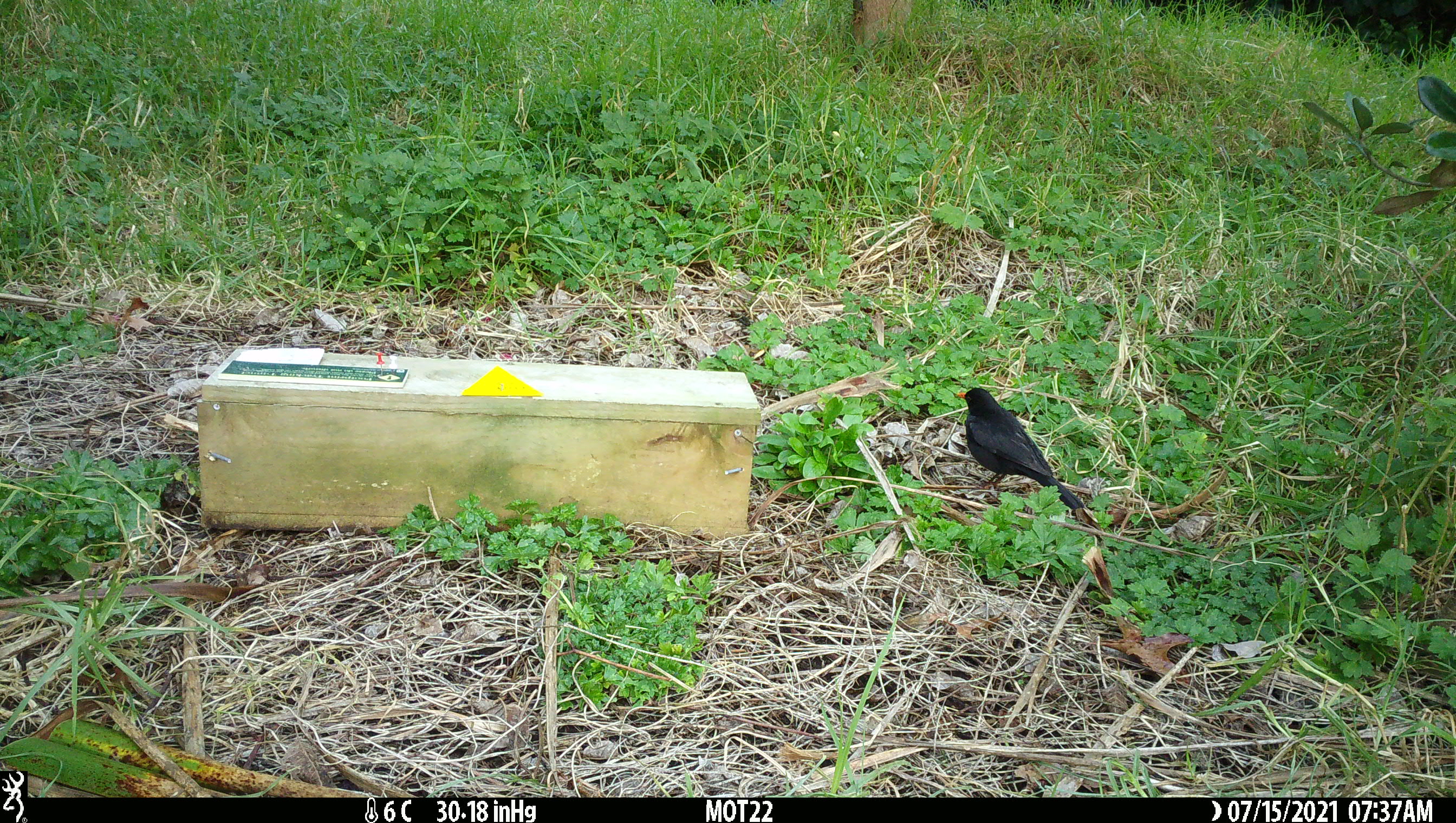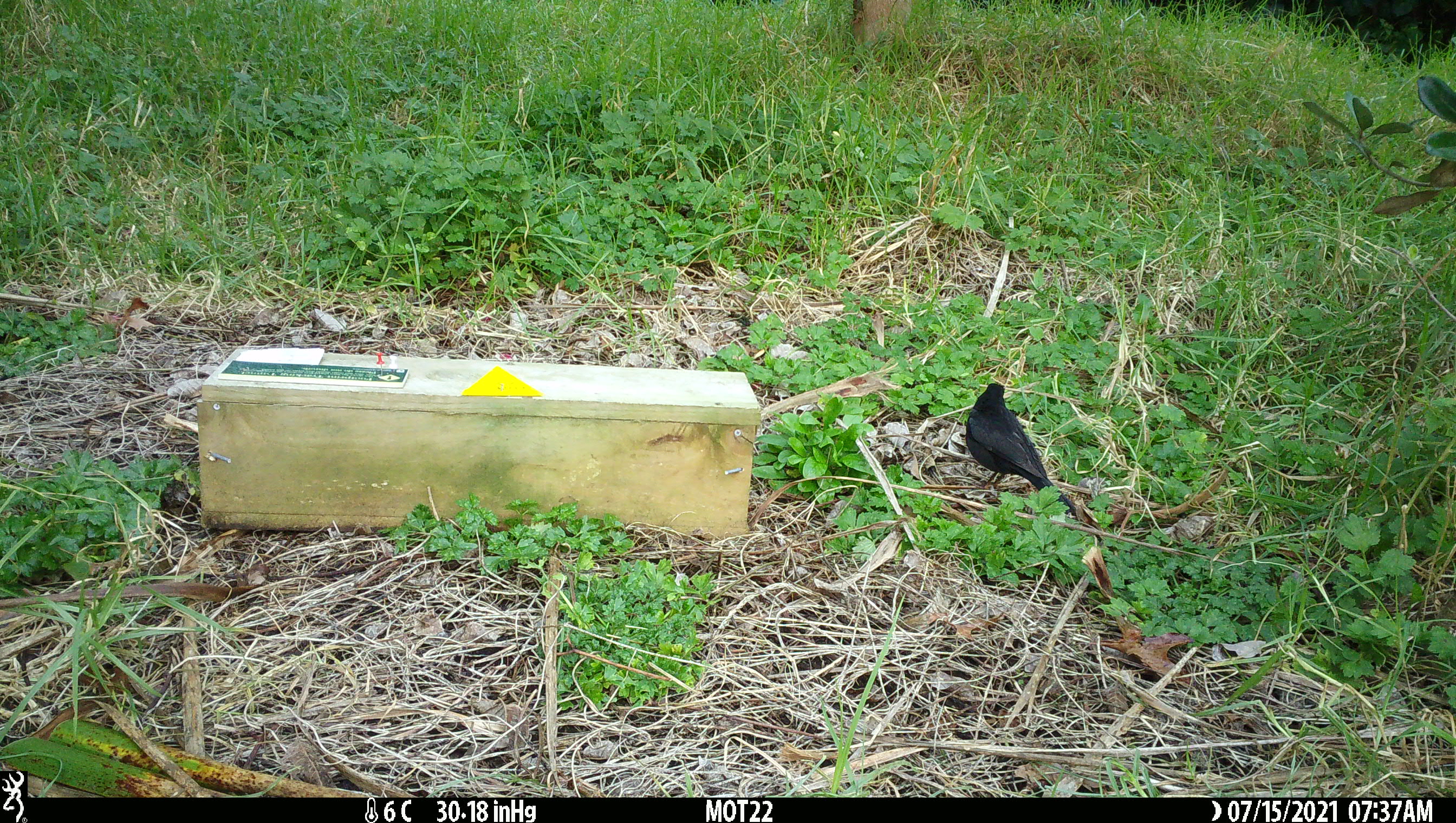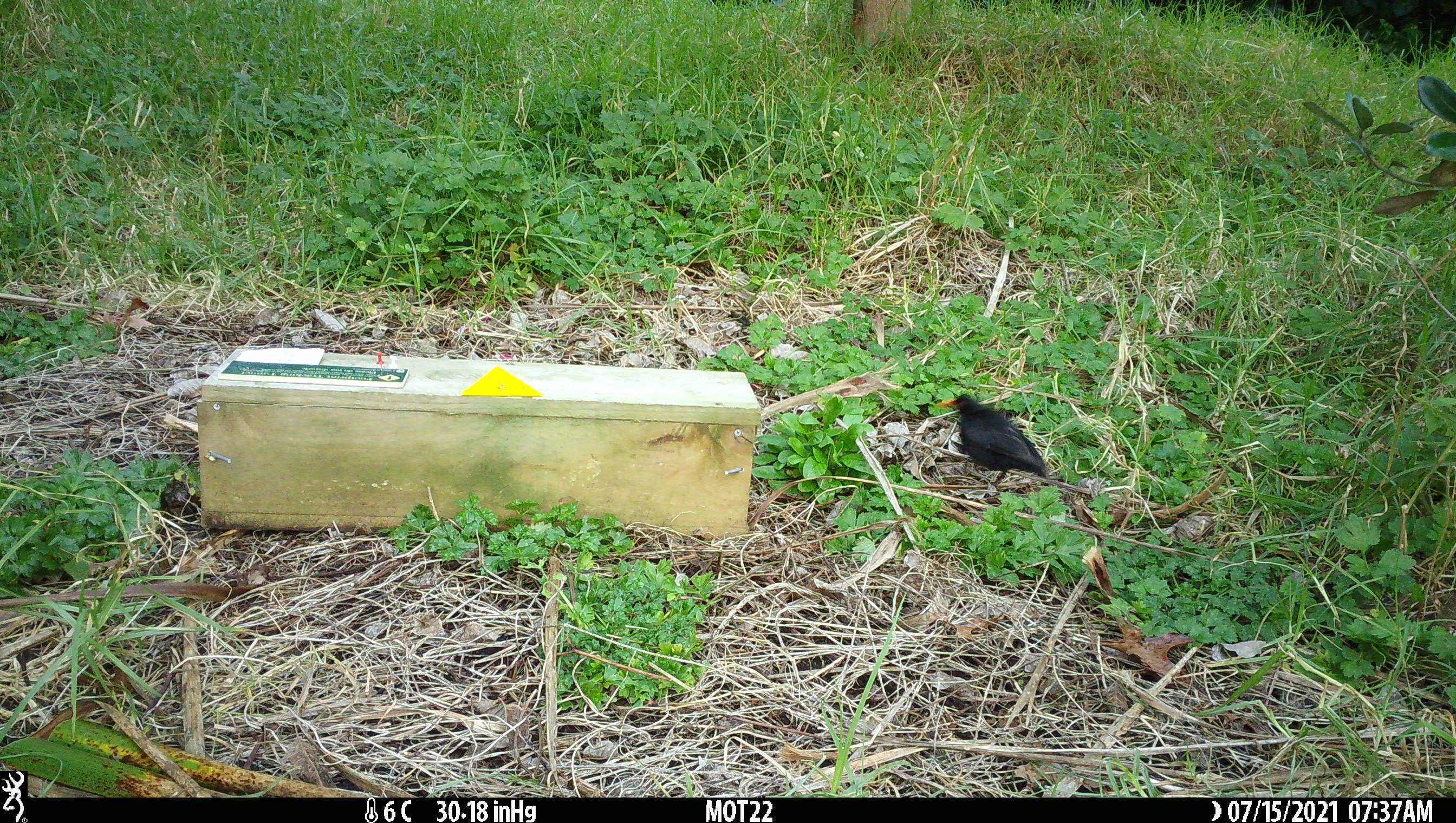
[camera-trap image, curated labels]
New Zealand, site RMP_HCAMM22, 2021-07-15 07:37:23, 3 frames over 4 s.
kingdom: Animalia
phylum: Chordata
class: Aves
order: Passeriformes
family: Turdidae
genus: Turdus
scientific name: Turdus merula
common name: eurasian blackbird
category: blackbird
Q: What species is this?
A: Blackbird (eurasian blackbird) (Turdus merula).